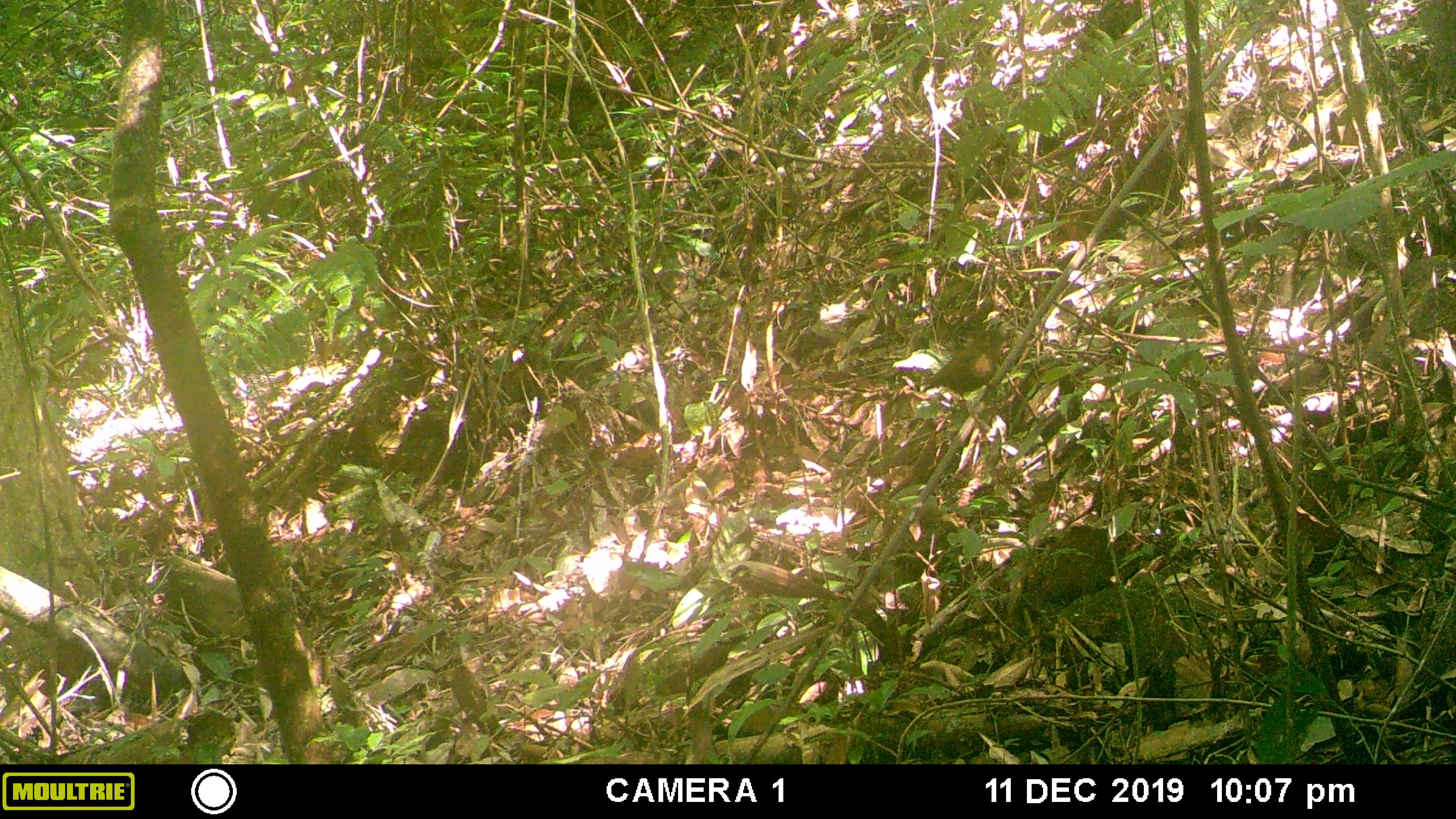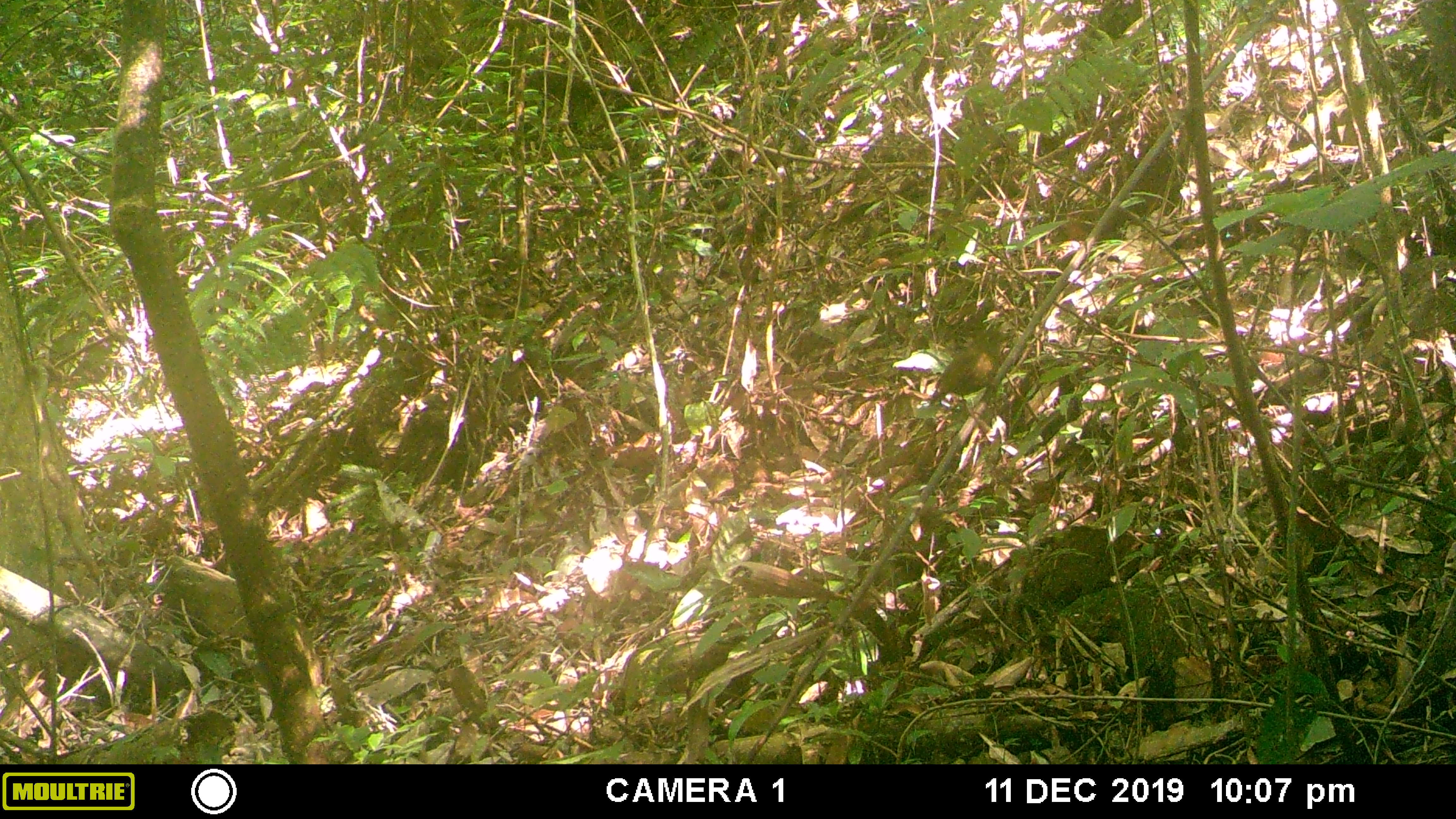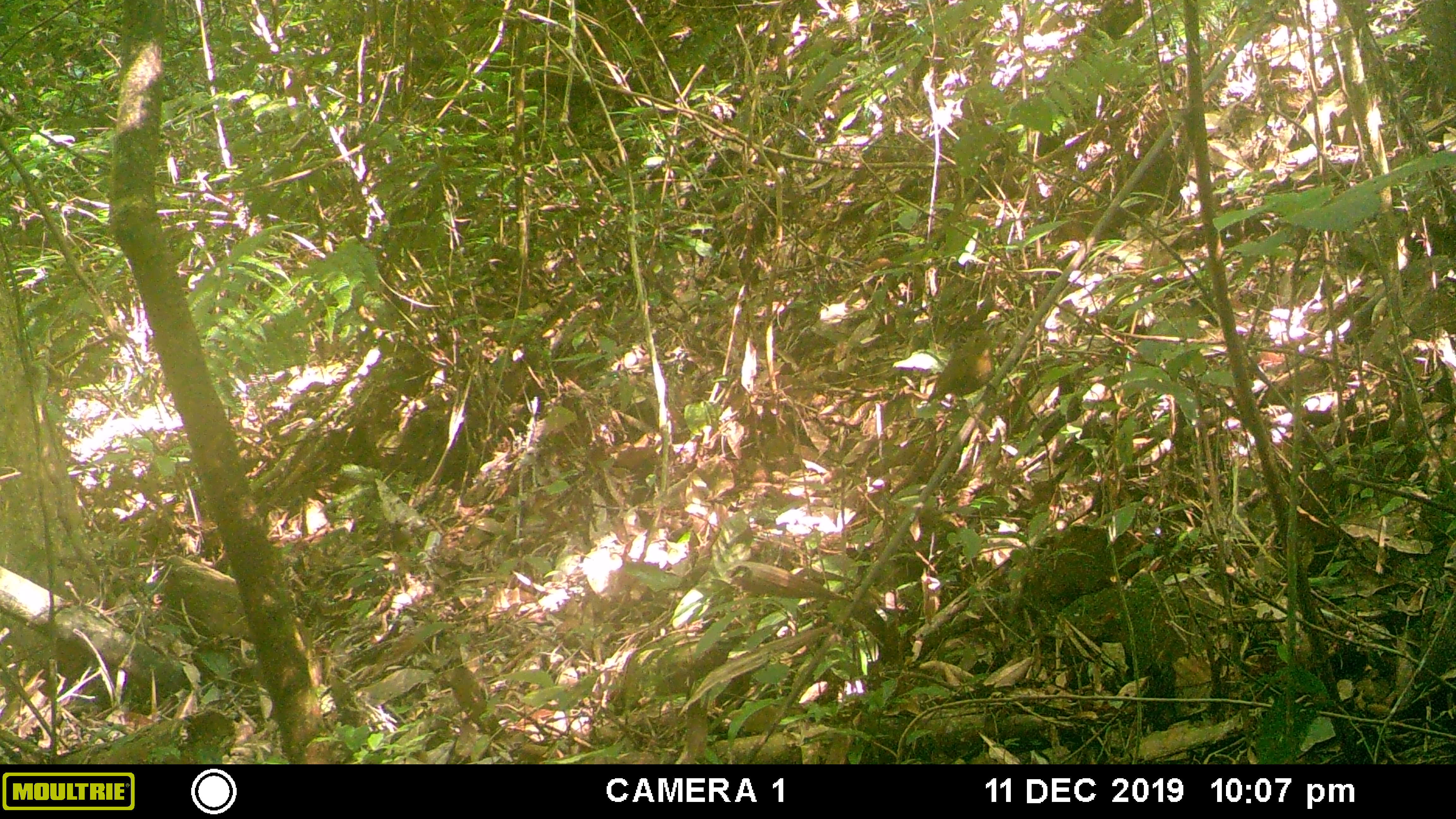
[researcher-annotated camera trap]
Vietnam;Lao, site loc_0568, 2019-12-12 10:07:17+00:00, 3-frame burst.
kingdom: Animalia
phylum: Chordata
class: Aves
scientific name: Aves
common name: bird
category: unidentified bird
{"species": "unidentified bird (bird) (Aves)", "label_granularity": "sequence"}